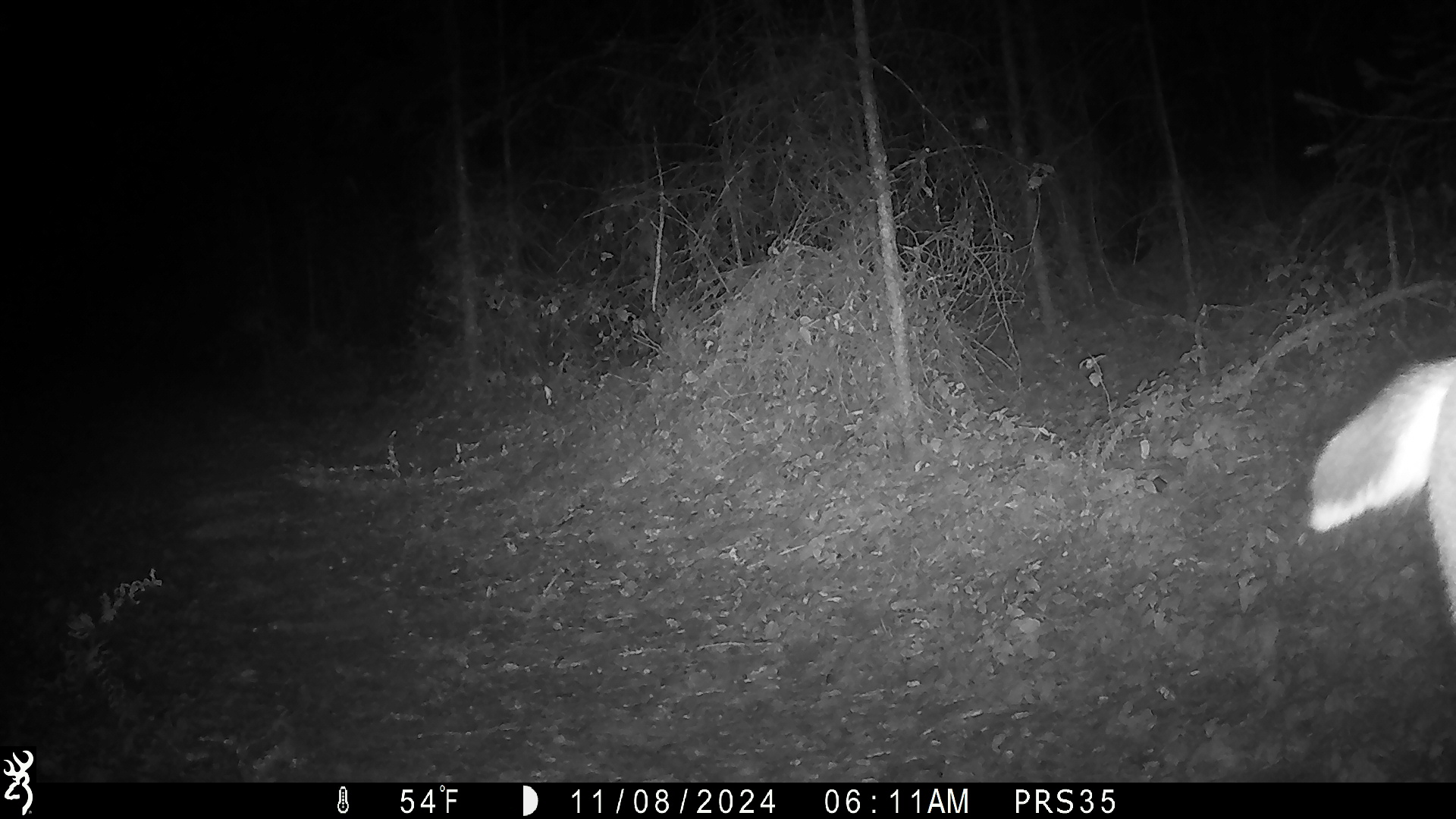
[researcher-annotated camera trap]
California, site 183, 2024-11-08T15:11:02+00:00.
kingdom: Animalia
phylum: Chordata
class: Mammalia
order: Artiodactyla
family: Cervidae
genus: Odocoileus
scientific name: Odocoileus hemionus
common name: mule deer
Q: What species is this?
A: Mule deer (Odocoileus hemionus).